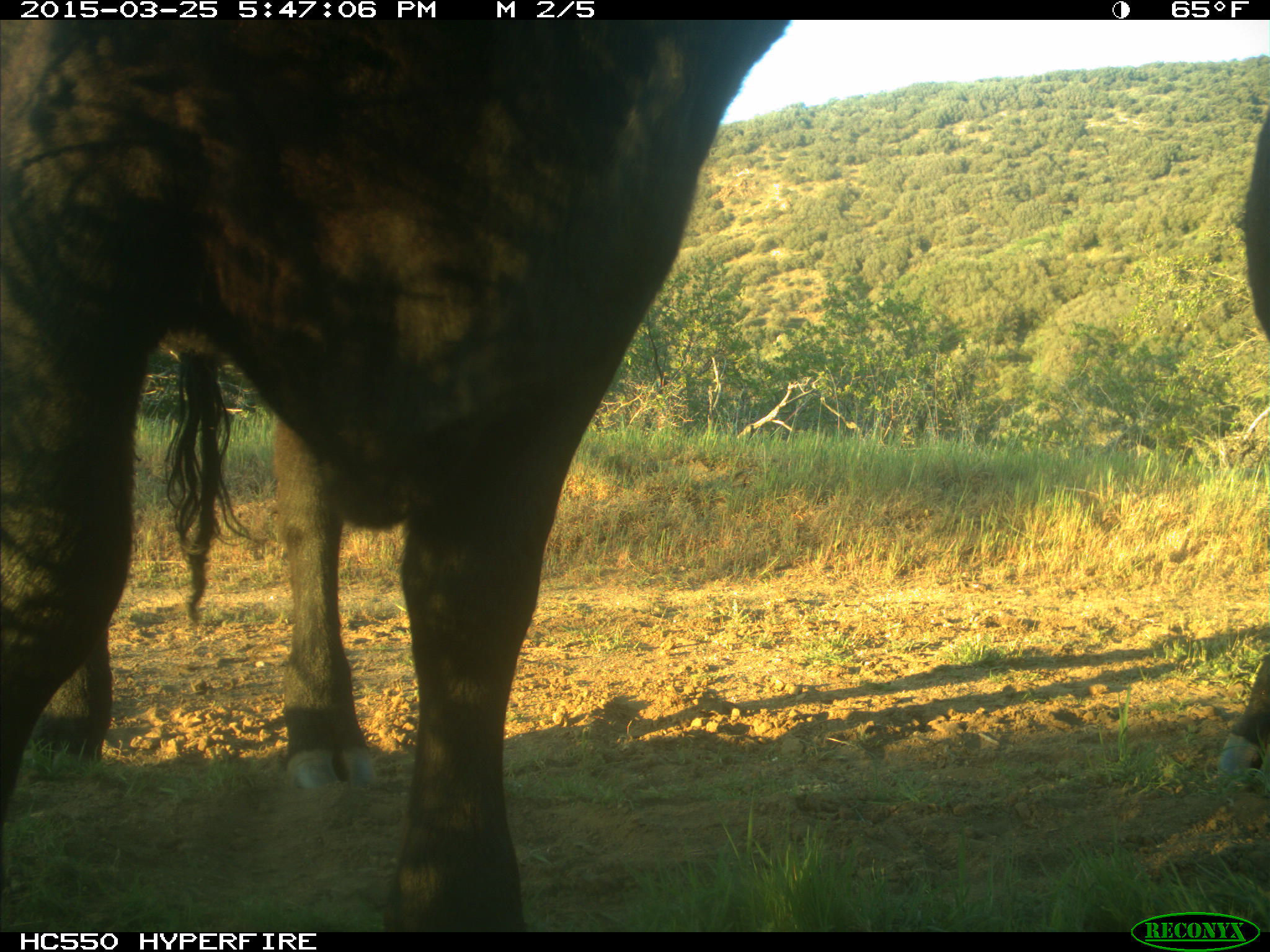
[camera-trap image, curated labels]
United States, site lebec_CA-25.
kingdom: Animalia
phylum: Chordata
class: Mammalia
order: Artiodactyla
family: Bovidae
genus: Bos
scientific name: Bos taurus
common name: domestic cow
Bos taurus (domestic cow).